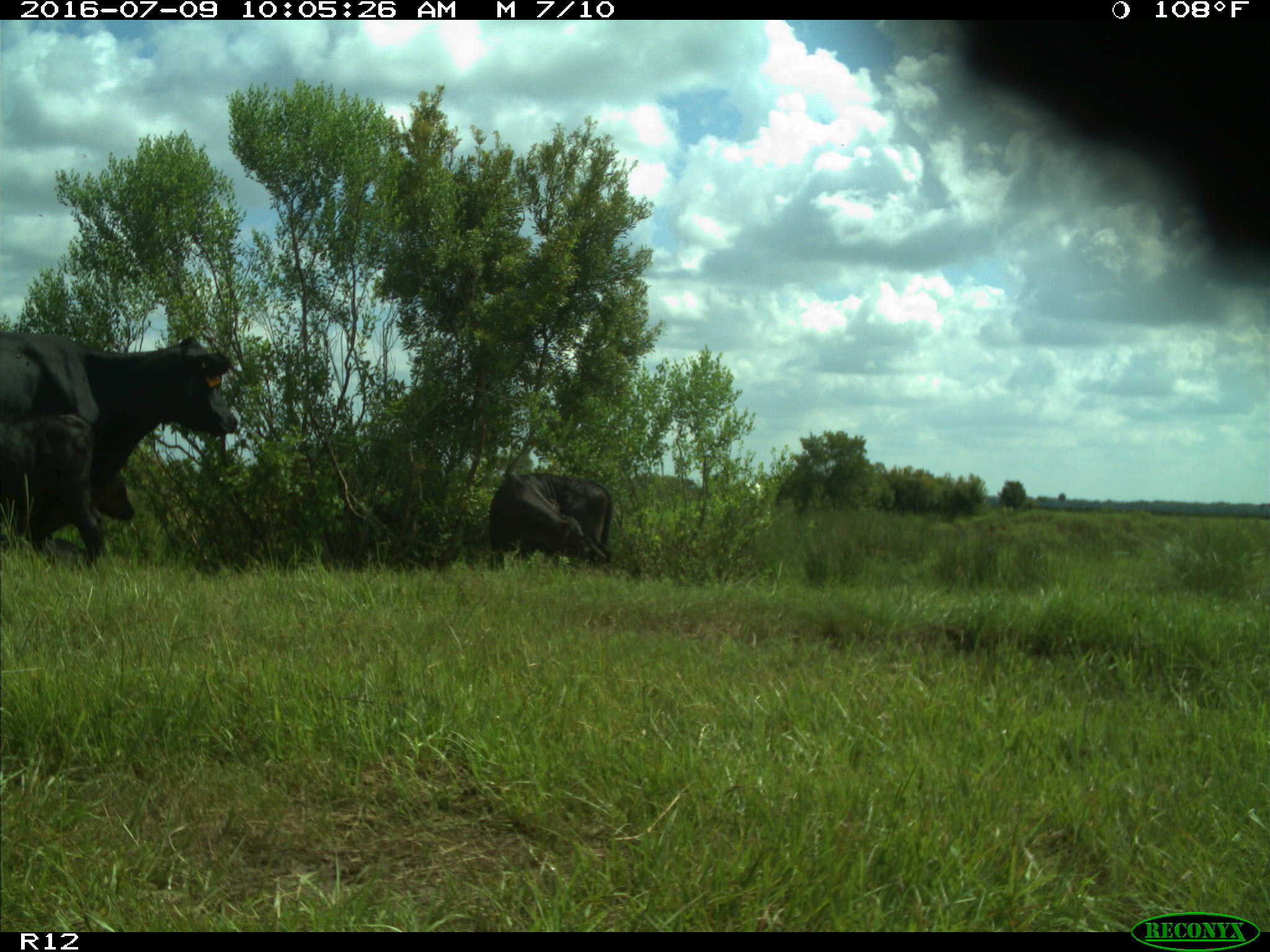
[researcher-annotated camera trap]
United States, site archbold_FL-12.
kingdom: Animalia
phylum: Chordata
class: Mammalia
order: Artiodactyla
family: Bovidae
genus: Bos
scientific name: Bos taurus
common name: domestic cow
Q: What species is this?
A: Bos taurus (domestic cow).